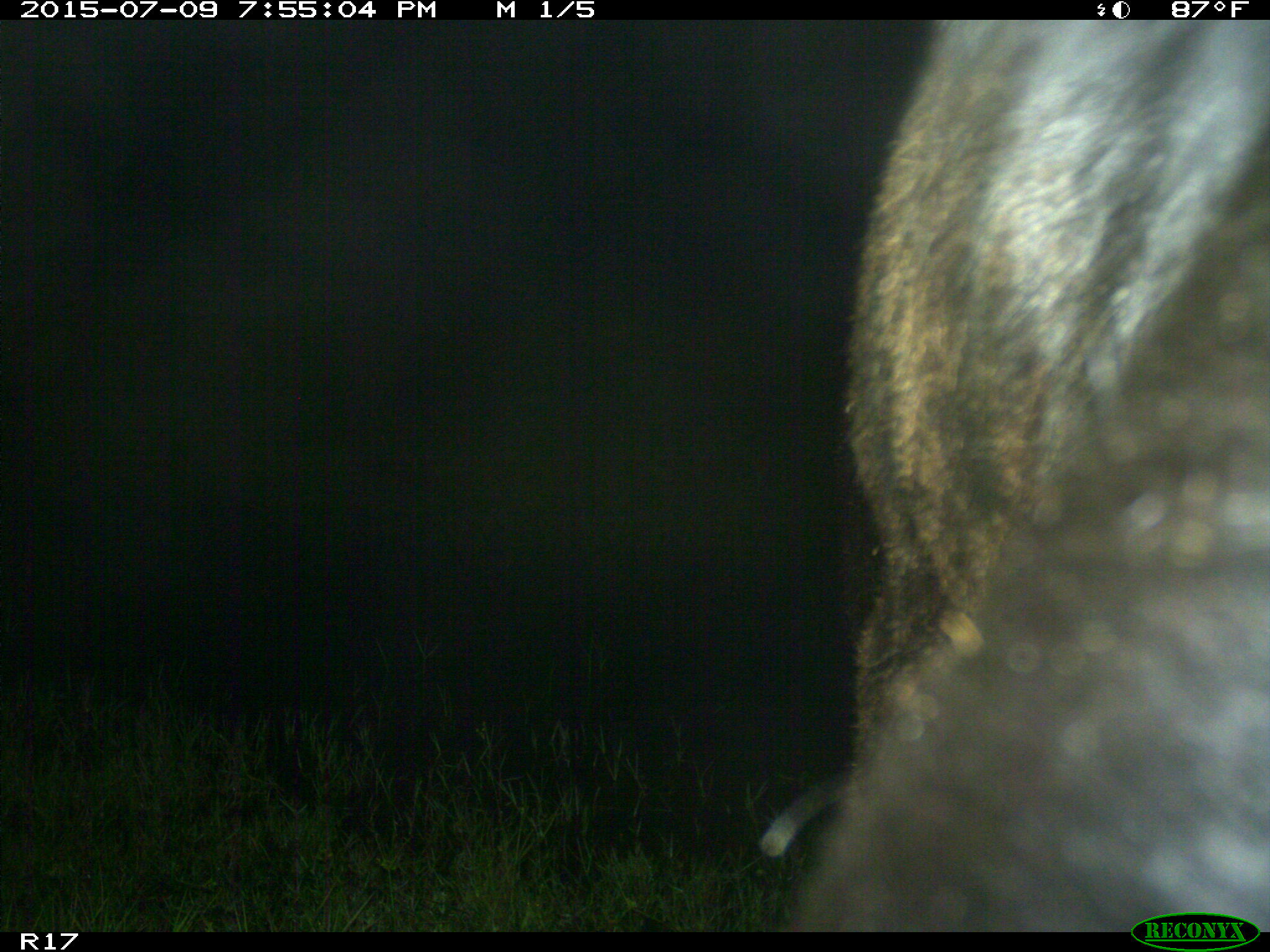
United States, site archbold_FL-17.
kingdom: Animalia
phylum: Chordata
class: Mammalia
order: Artiodactyla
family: Bovidae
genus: Bos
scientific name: Bos taurus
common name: domestic cow